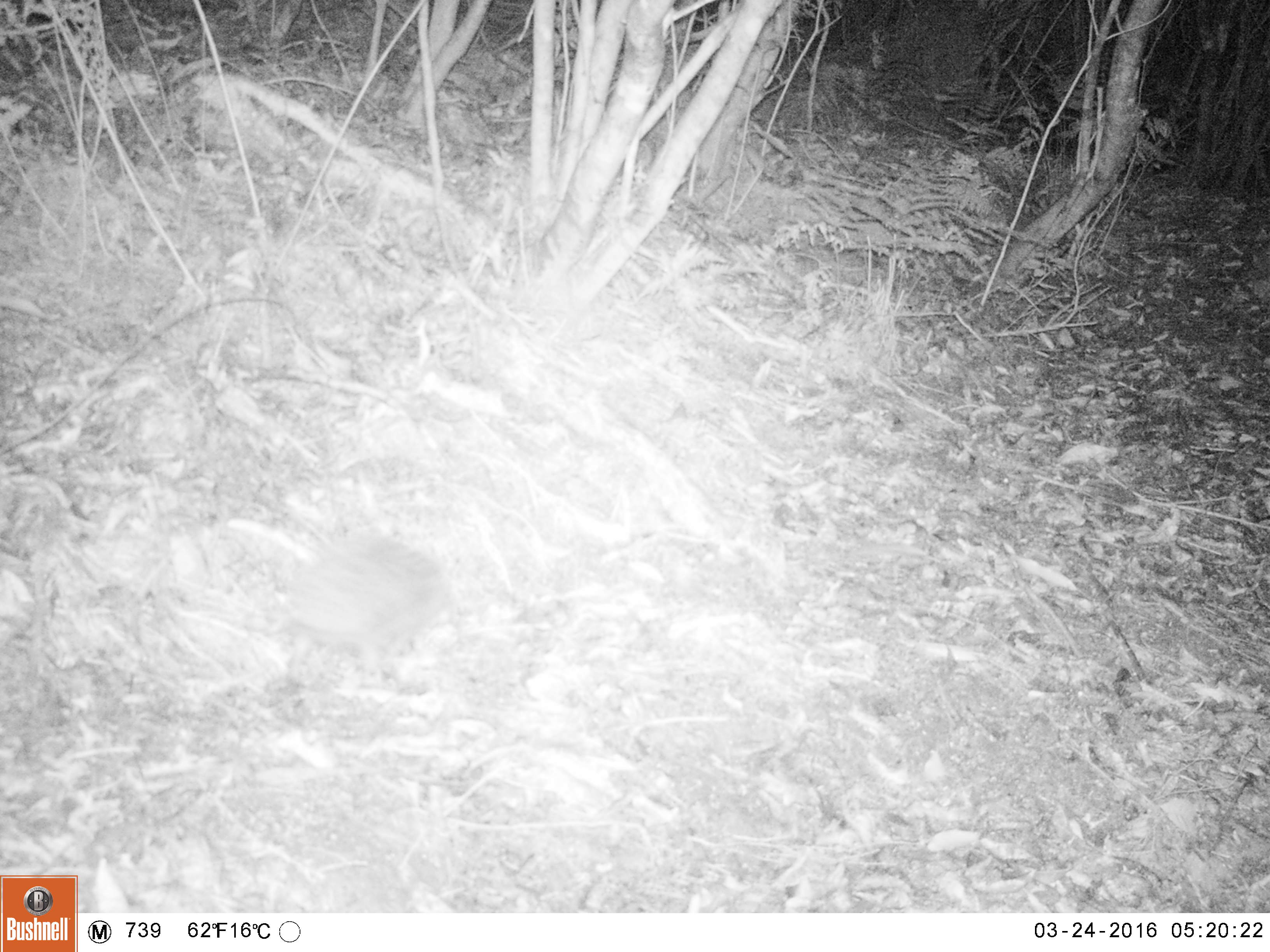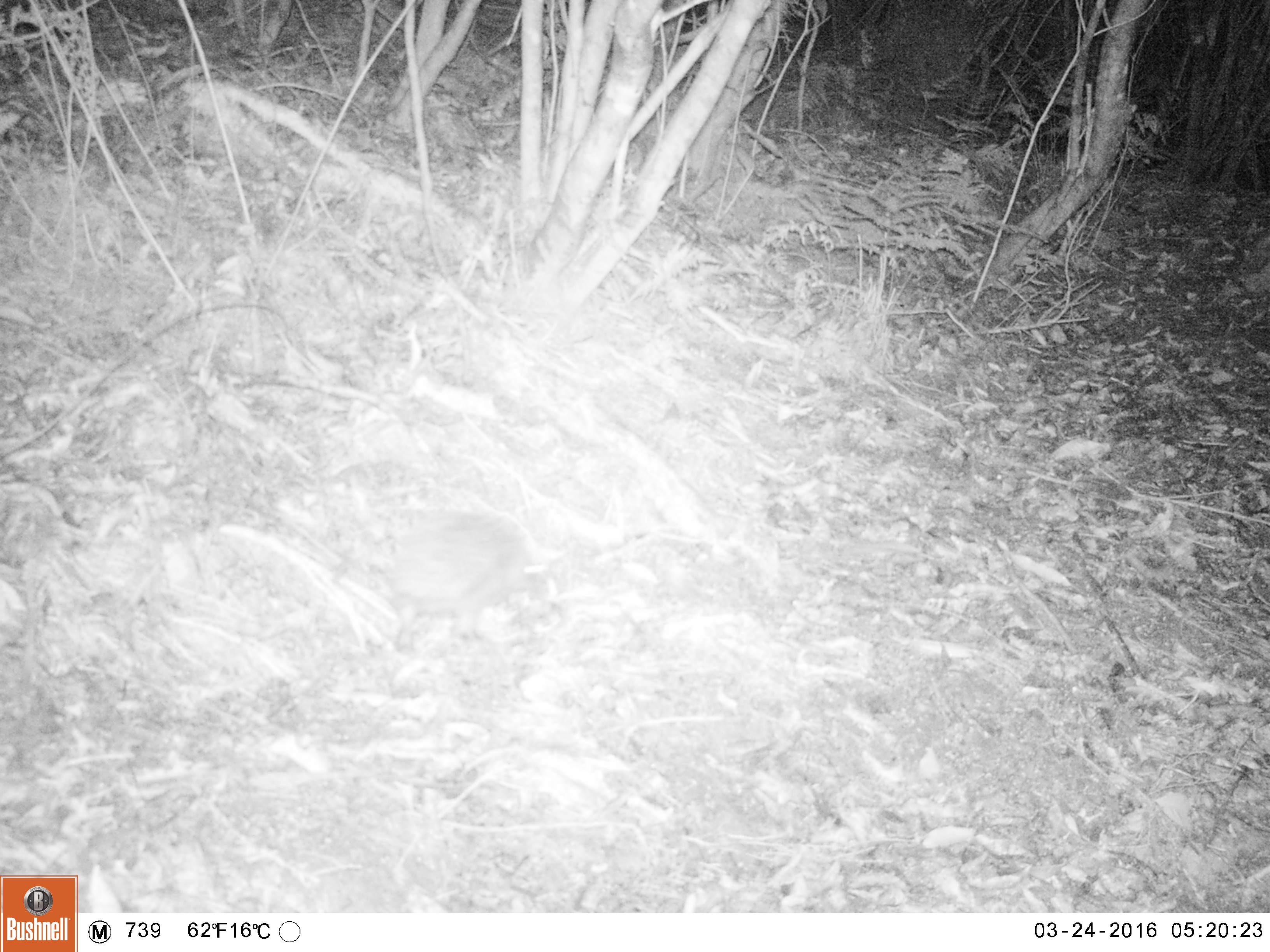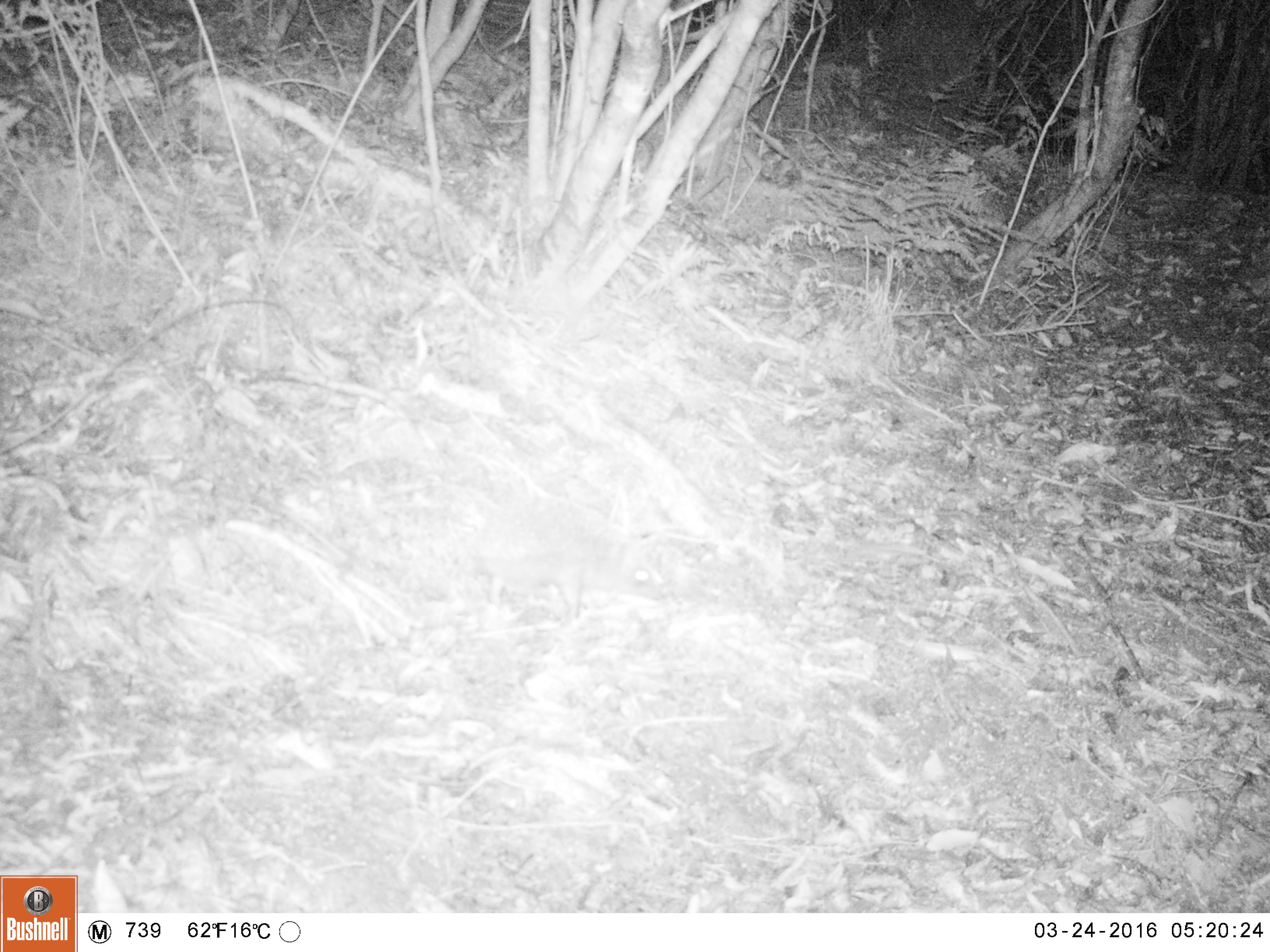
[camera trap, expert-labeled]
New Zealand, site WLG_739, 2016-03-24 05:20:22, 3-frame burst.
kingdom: Animalia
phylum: Chordata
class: Mammalia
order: Eulipotyphla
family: Erinaceidae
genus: Erinaceus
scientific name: Erinaceus europaeus europaeus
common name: european hedgehog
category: hedgehog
Hedgehog (european hedgehog) (Erinaceus europaeus europaeus).